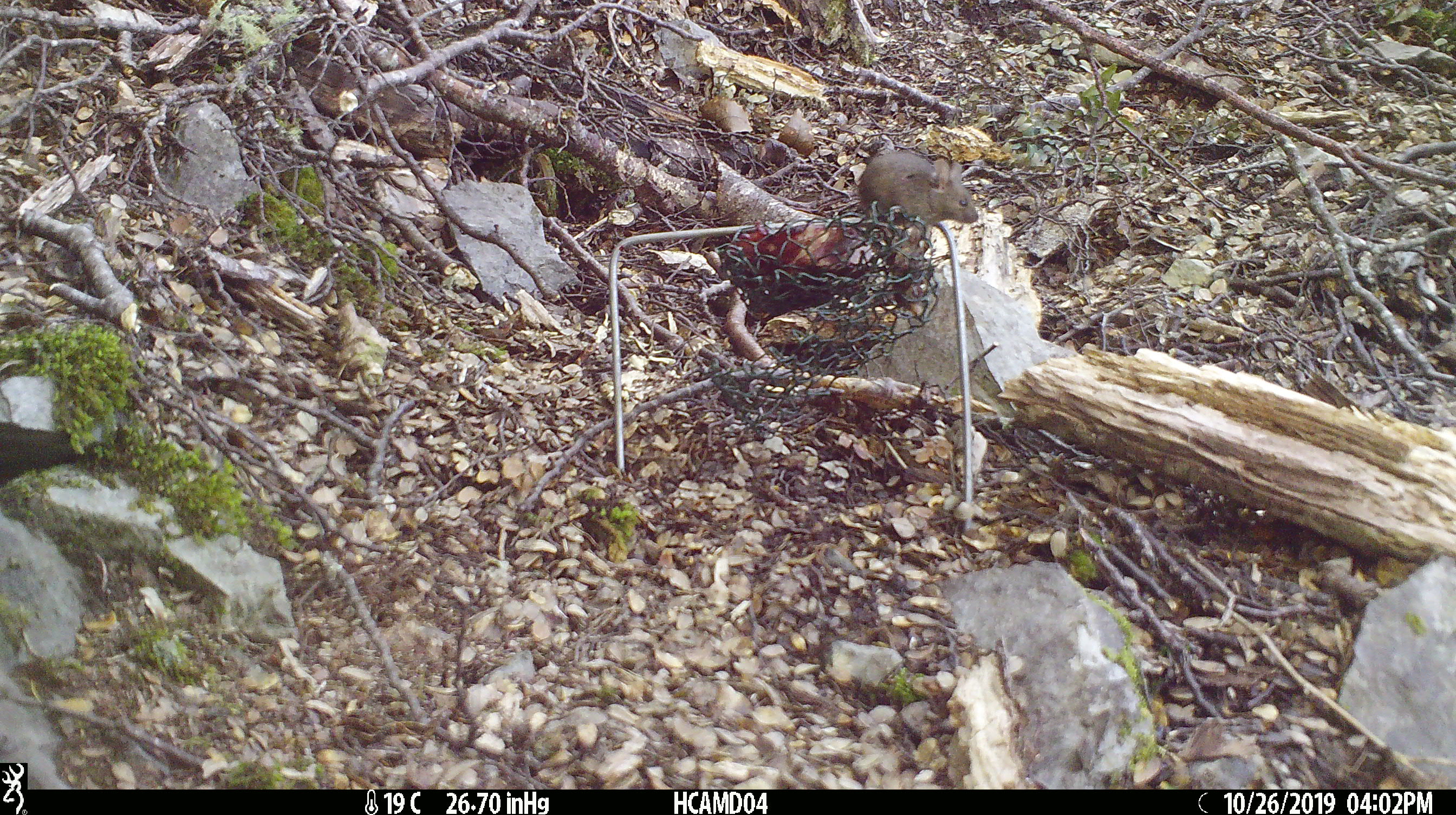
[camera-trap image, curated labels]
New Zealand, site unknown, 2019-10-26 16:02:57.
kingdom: Animalia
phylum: Chordata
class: Mammalia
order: Rodentia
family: Muridae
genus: Mus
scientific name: Mus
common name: mouse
Mouse (Mus).